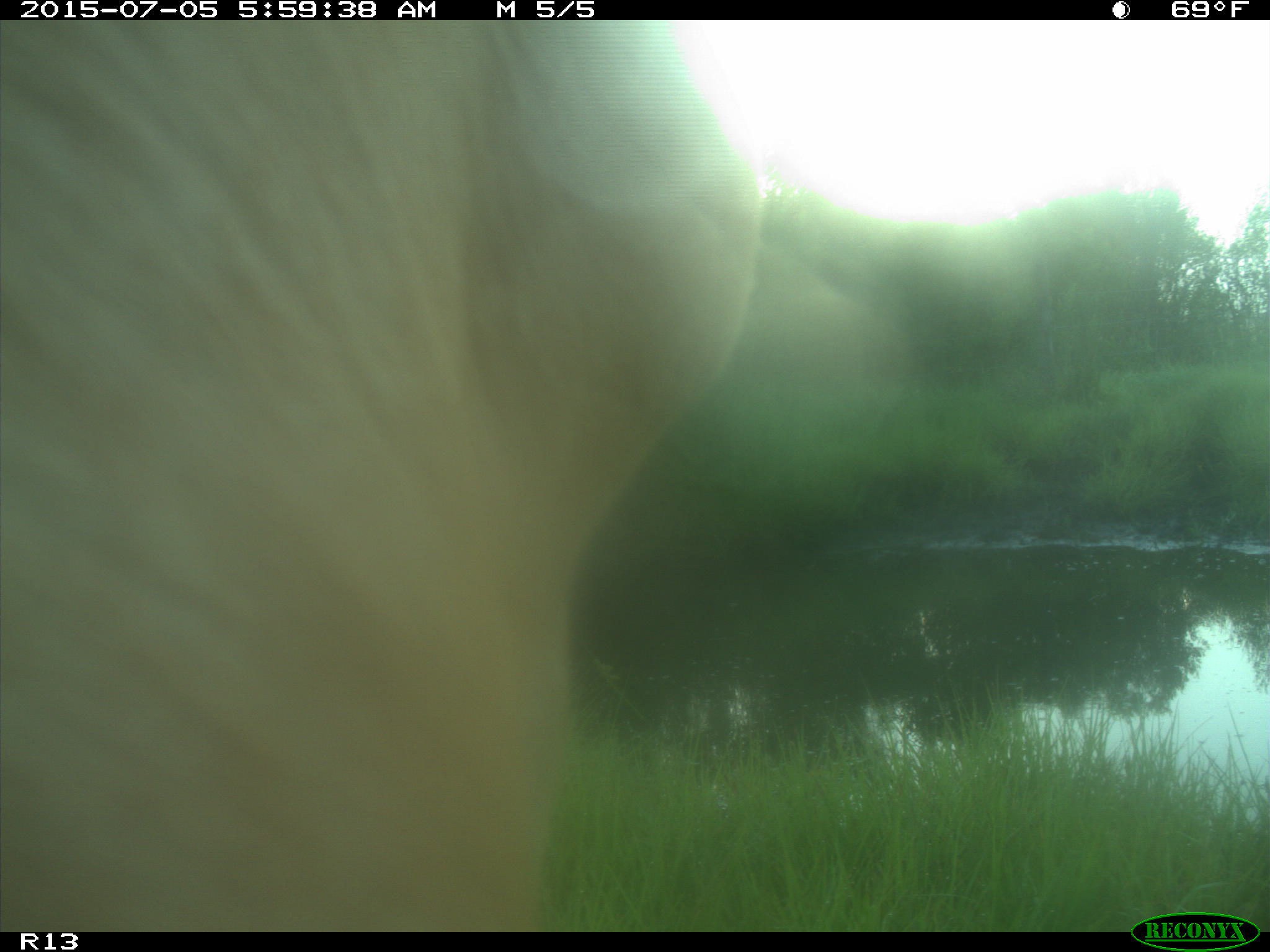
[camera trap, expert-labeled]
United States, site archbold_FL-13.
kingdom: Animalia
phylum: Chordata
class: Mammalia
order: Artiodactyla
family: Bovidae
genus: Bos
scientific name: Bos taurus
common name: domestic cow